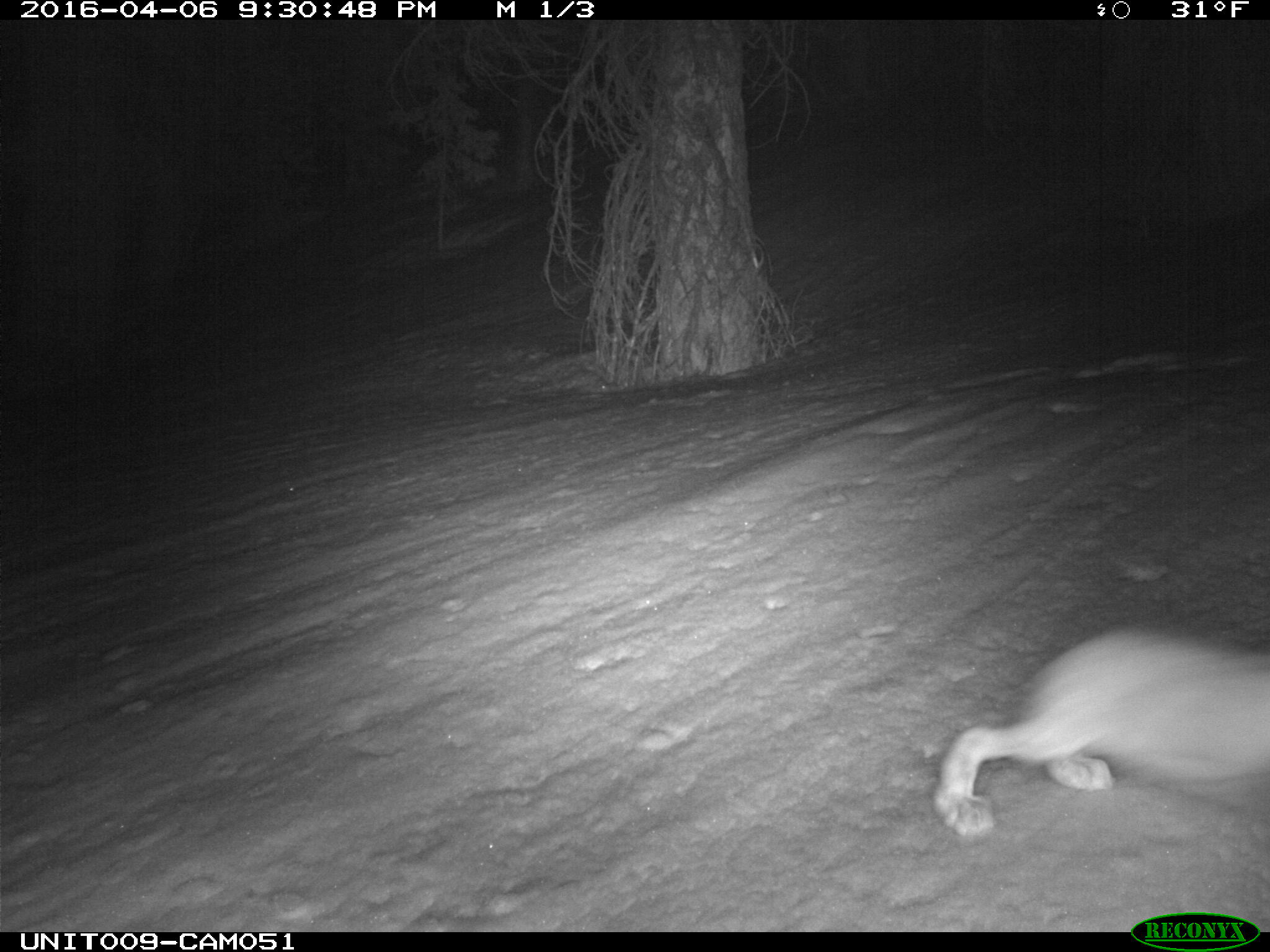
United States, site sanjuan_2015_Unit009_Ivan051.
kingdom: Animalia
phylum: Chordata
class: Mammalia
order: Lagomorpha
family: Leporidae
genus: Lepus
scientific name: Lepus americanus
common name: snowshoe hare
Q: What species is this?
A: Lepus americanus (snowshoe hare).